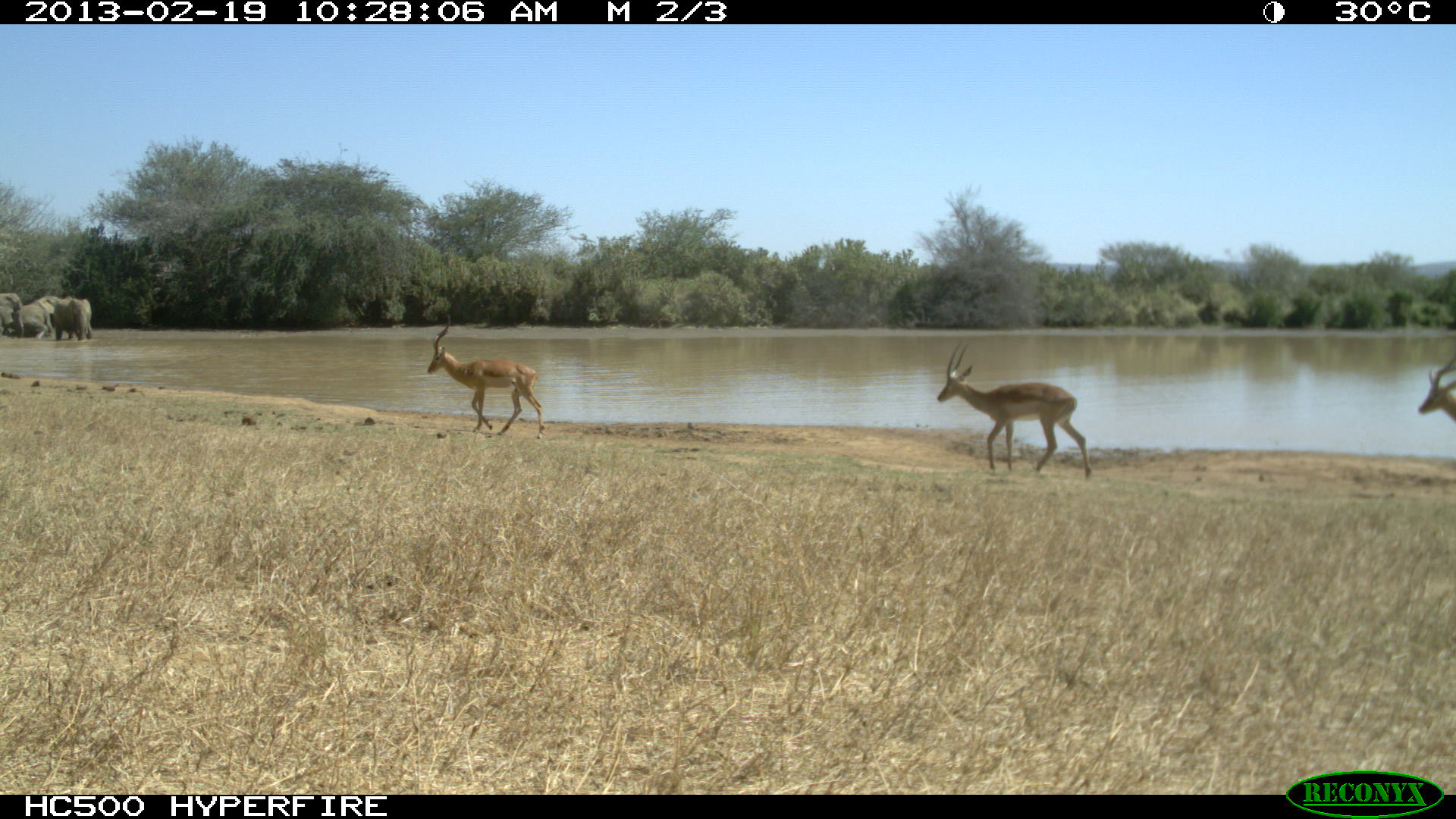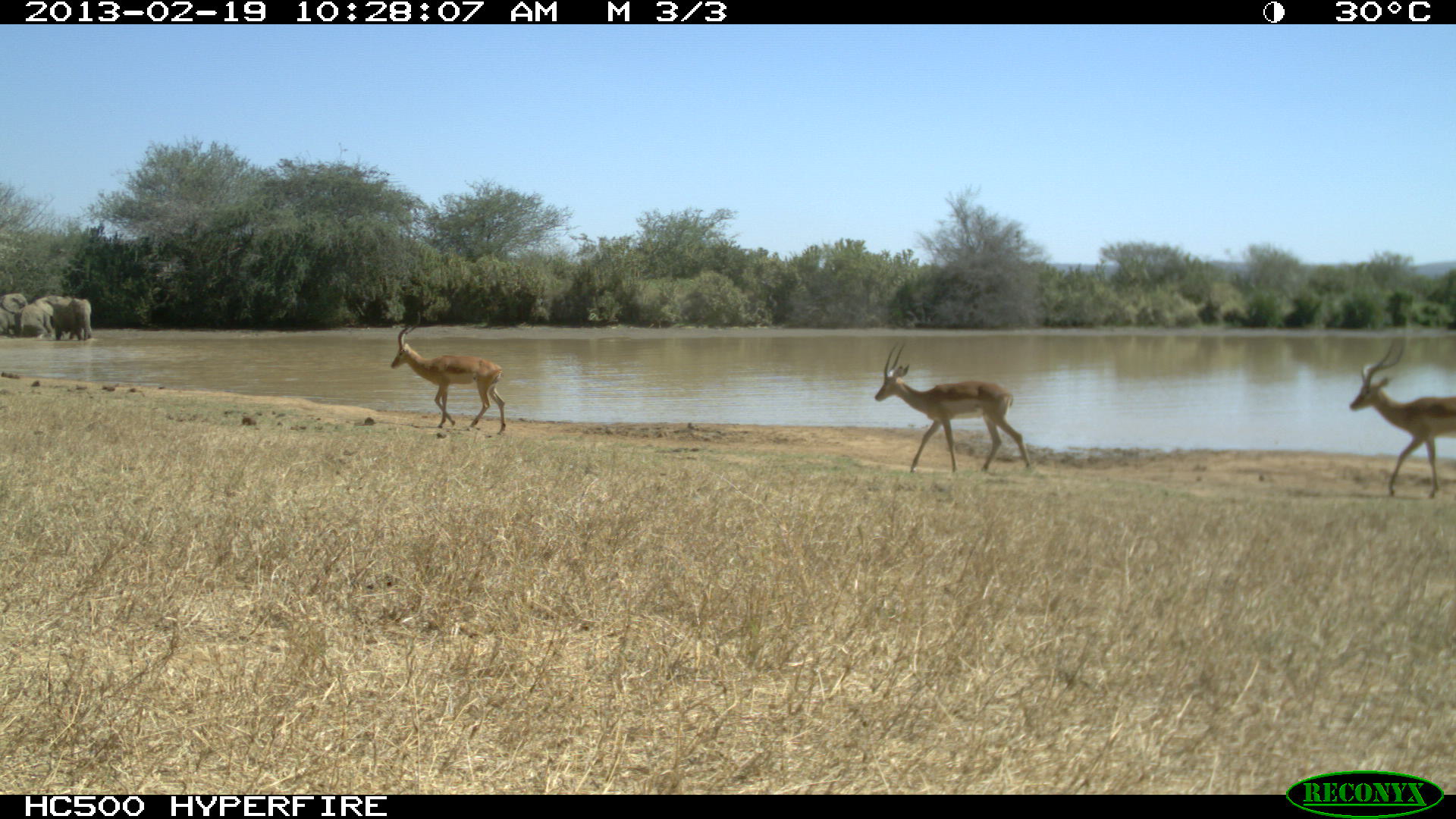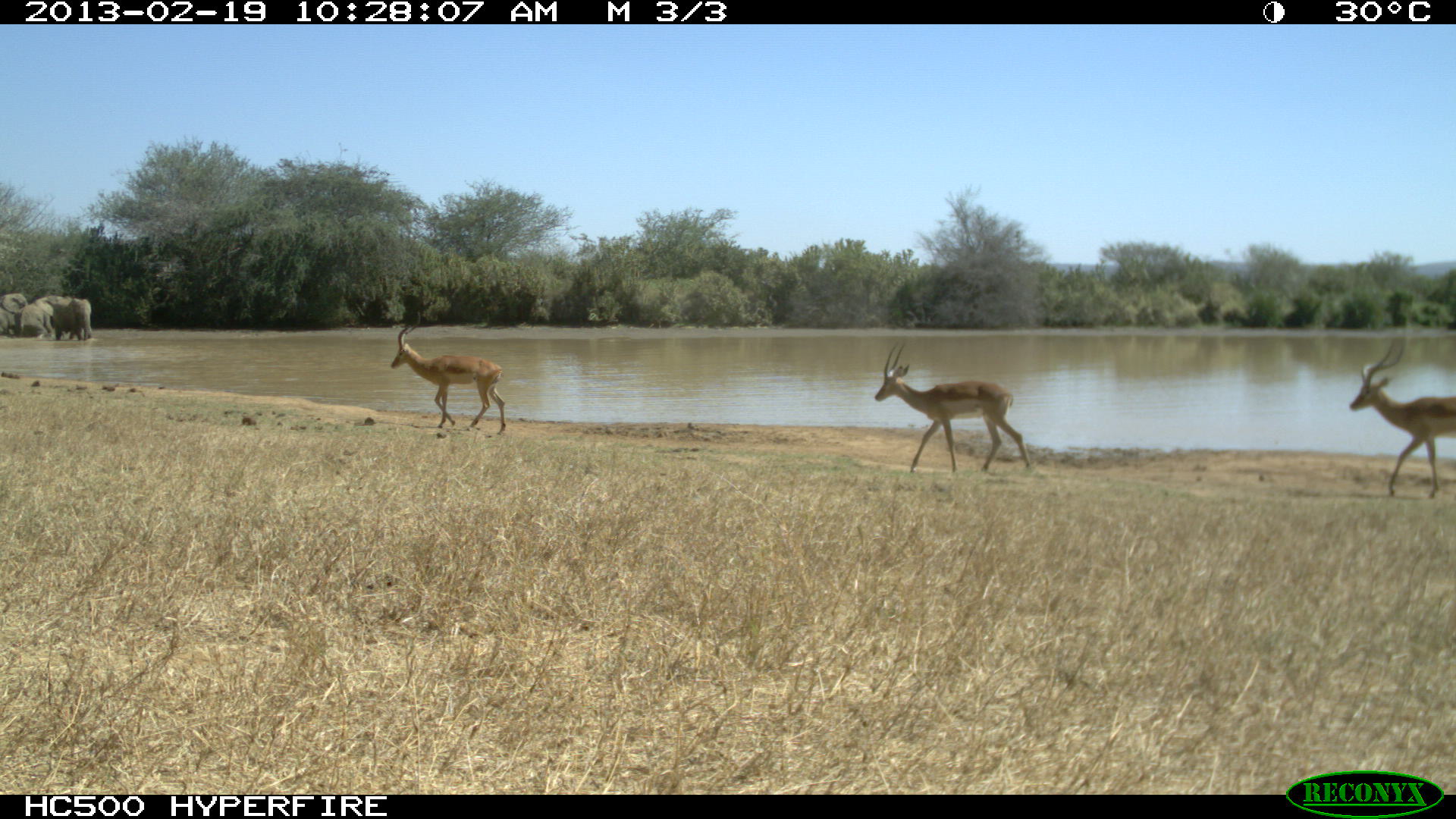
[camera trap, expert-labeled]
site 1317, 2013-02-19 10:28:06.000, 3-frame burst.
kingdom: Animalia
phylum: Chordata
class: Mammalia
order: Artiodactyla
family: Bovidae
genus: Aepyceros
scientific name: Aepyceros melampus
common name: impala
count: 3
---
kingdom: Animalia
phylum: Chordata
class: Mammalia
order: Proboscidea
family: Elephantidae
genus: Loxodonta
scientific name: Loxodonta africana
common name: african bush elephant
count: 3